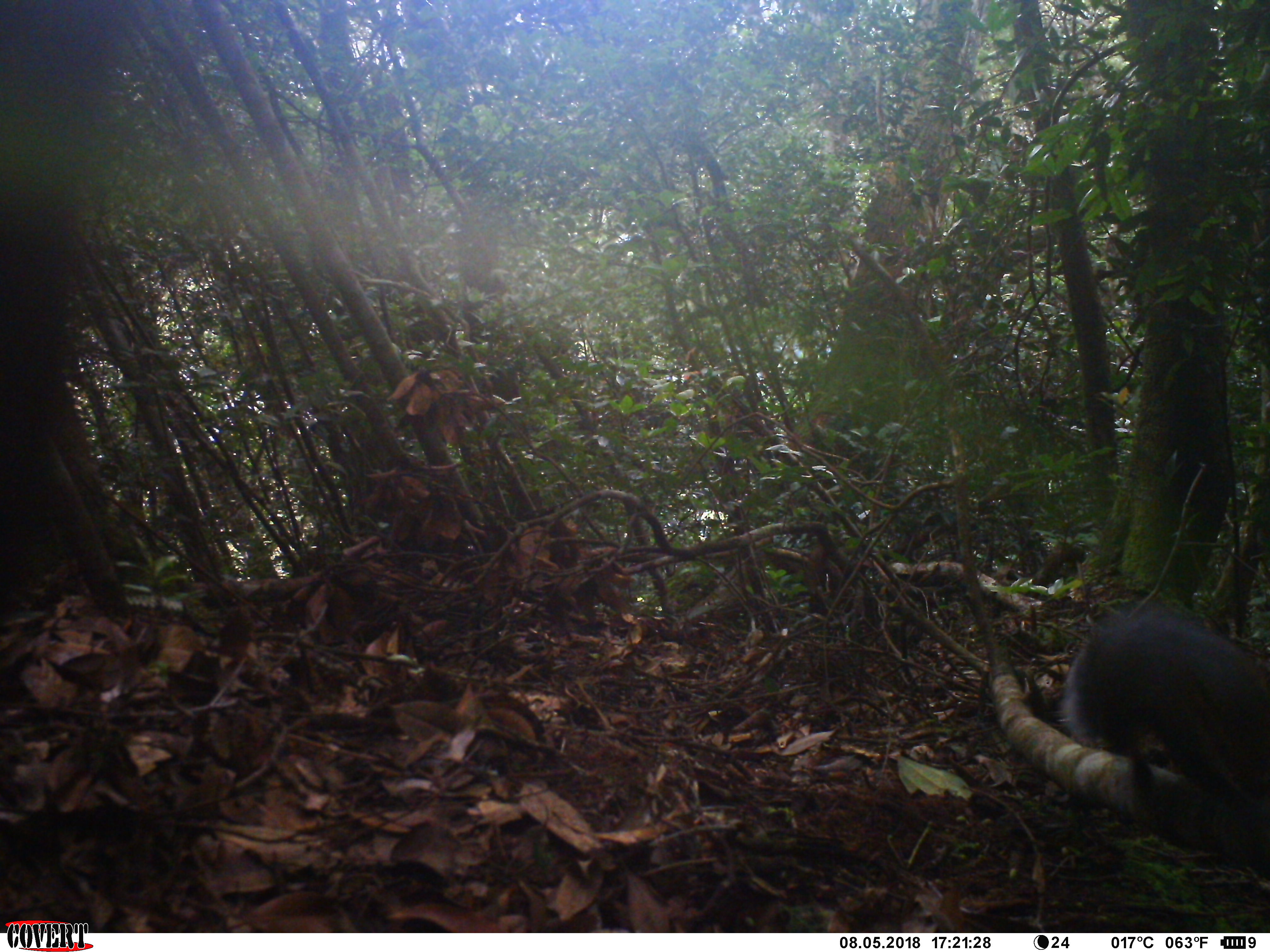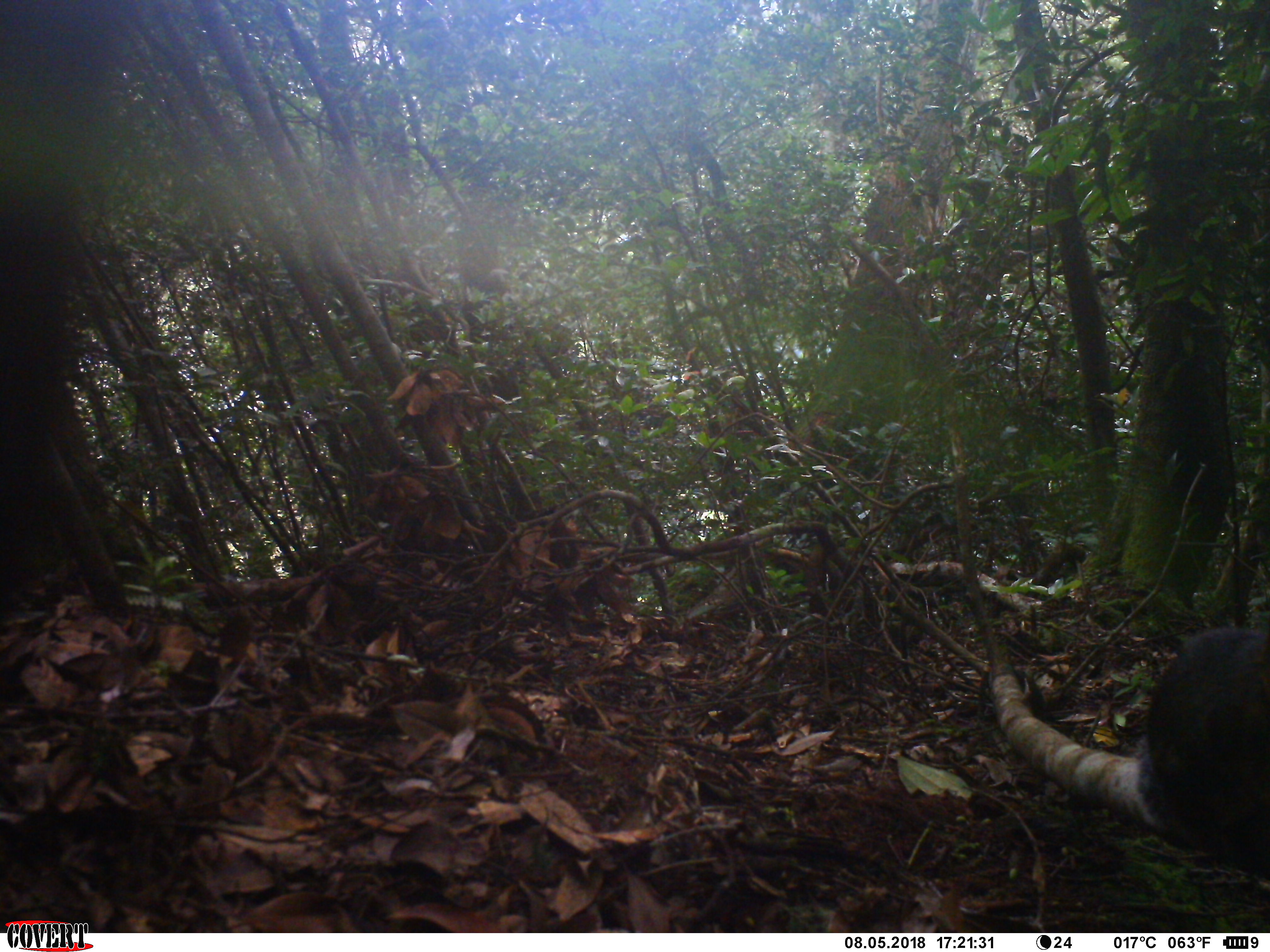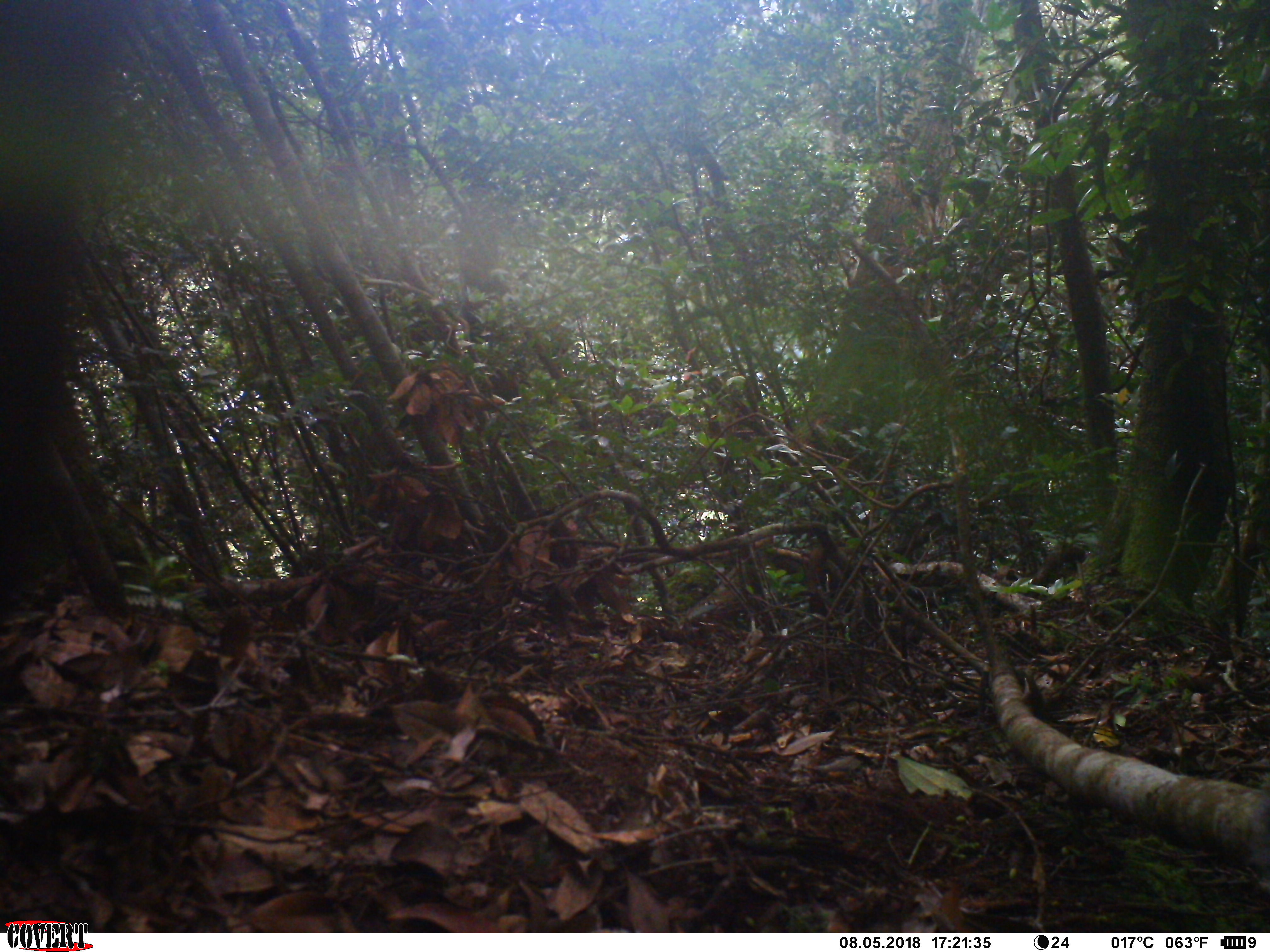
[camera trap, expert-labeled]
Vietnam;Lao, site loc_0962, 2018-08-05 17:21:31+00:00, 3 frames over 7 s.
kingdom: Animalia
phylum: Chordata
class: Mammalia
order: Rodentia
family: Sciuridae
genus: Sciurus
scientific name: Sciurus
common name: squirrel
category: unidentified squirrel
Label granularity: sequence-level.